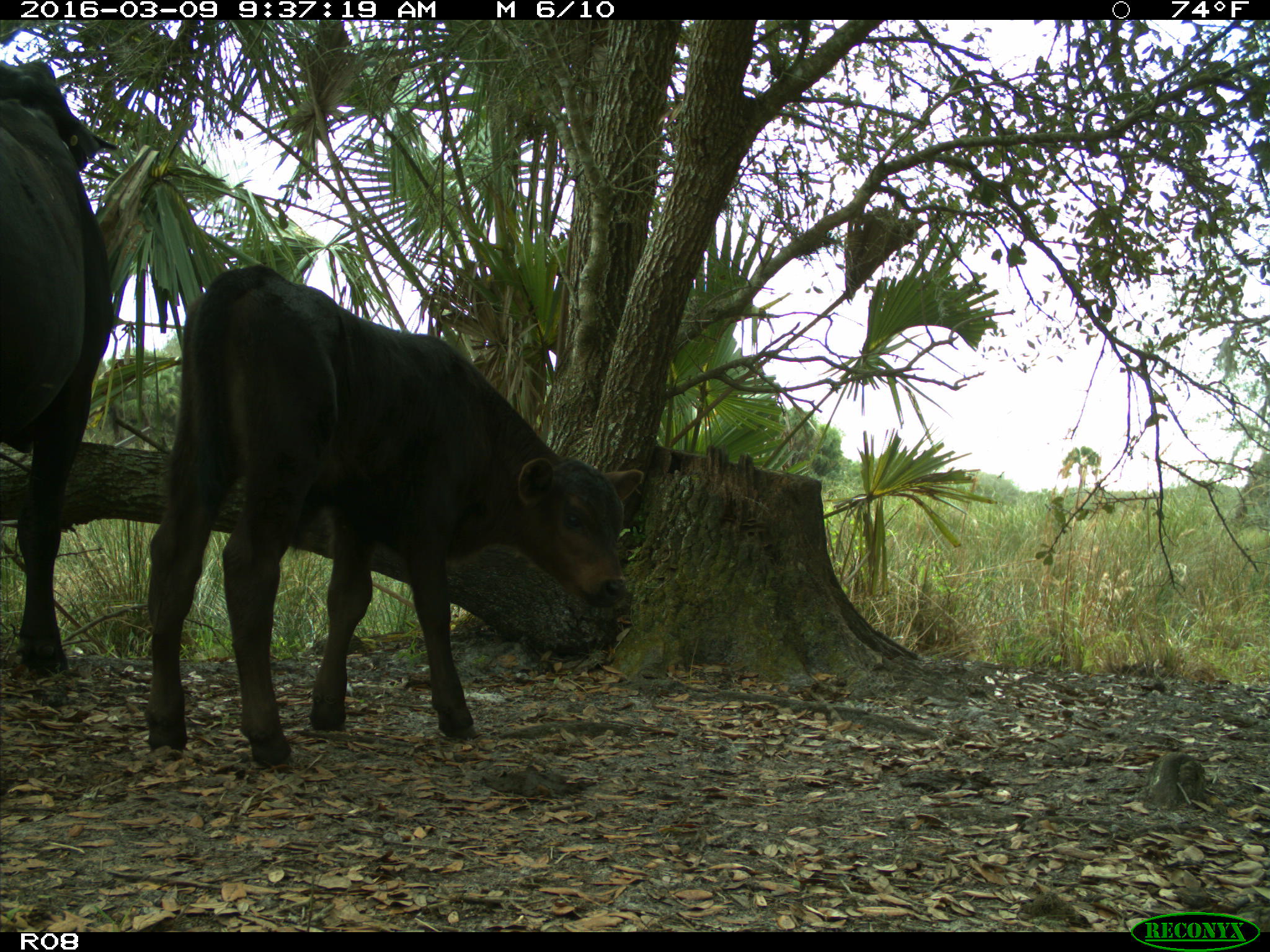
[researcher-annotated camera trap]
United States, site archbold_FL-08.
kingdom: Animalia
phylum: Chordata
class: Mammalia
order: Artiodactyla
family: Bovidae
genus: Bos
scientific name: Bos taurus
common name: domestic cow